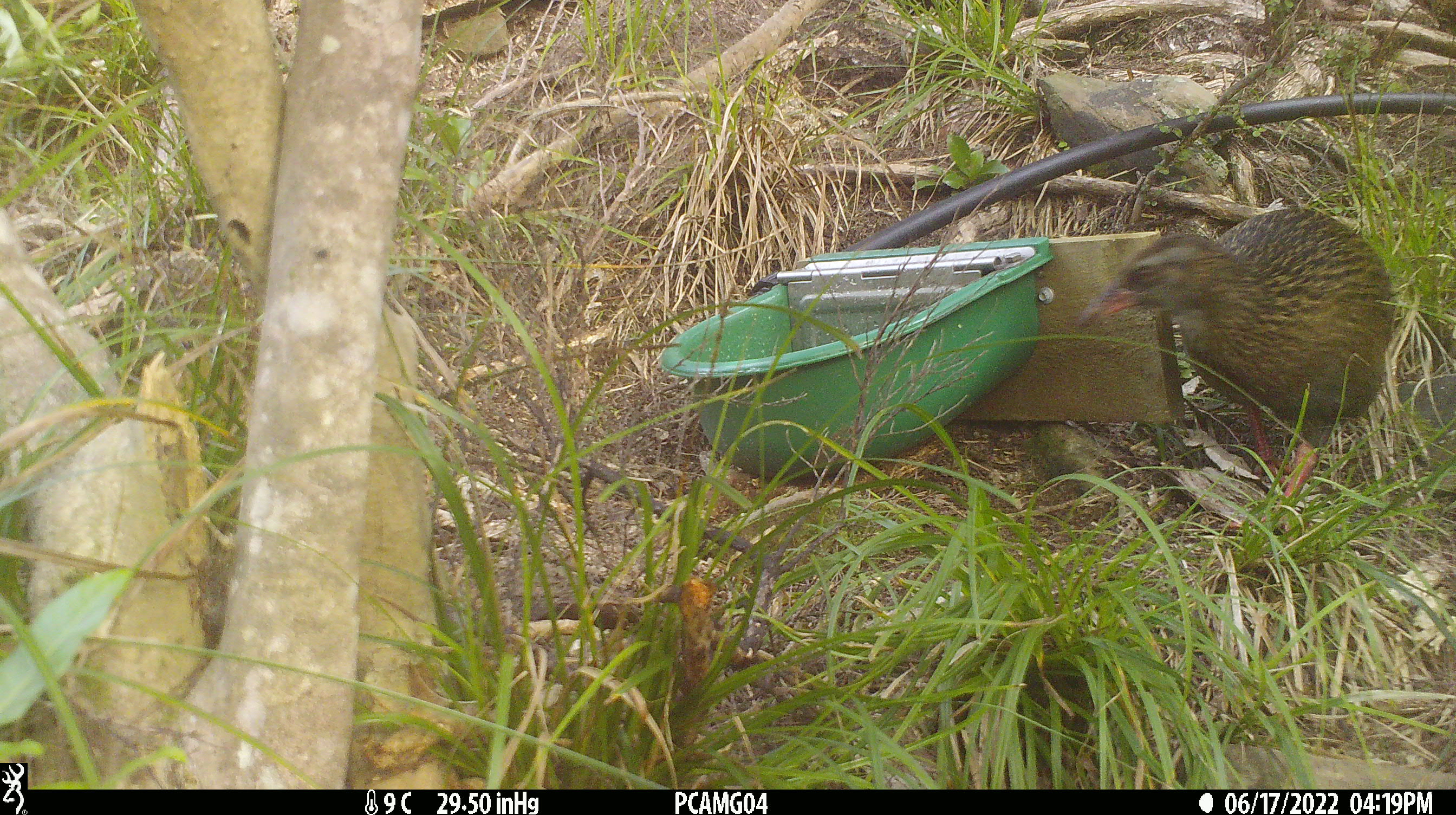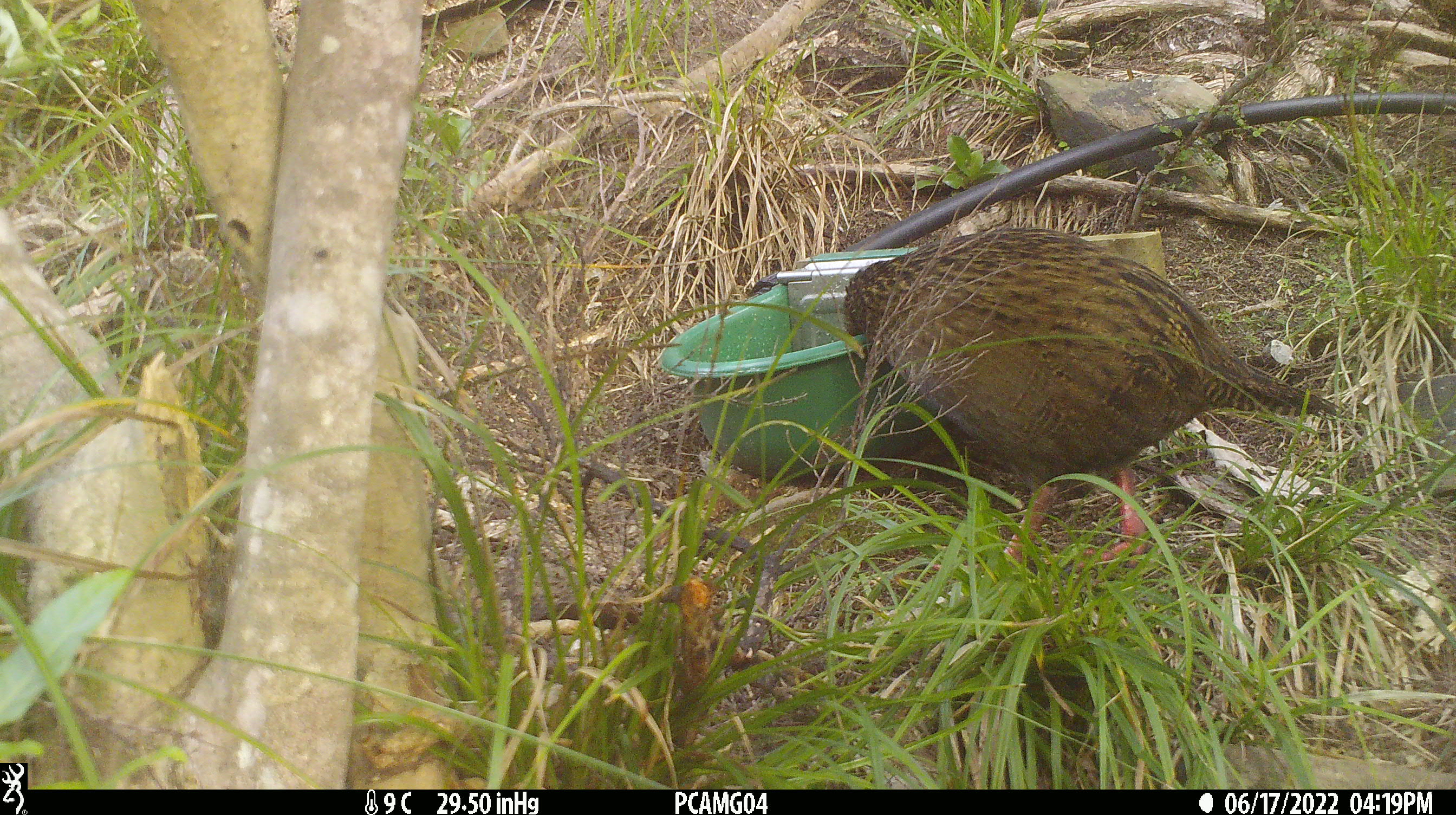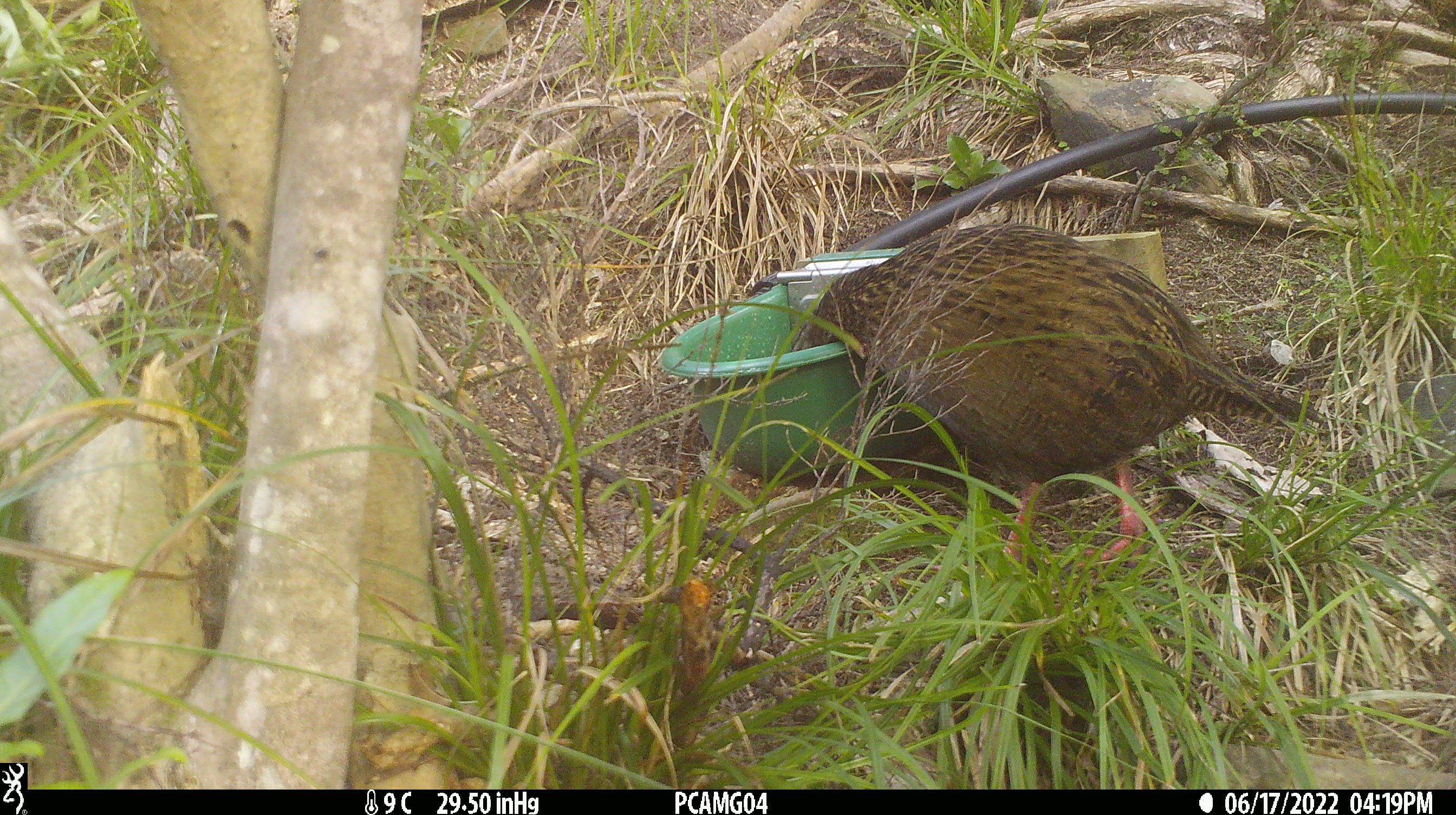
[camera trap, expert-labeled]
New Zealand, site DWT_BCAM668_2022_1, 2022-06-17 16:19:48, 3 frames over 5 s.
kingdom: Animalia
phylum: Chordata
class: Aves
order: Gruiformes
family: Rallidae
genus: Gallirallus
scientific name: Gallirallus australis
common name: weka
Weka (Gallirallus australis).